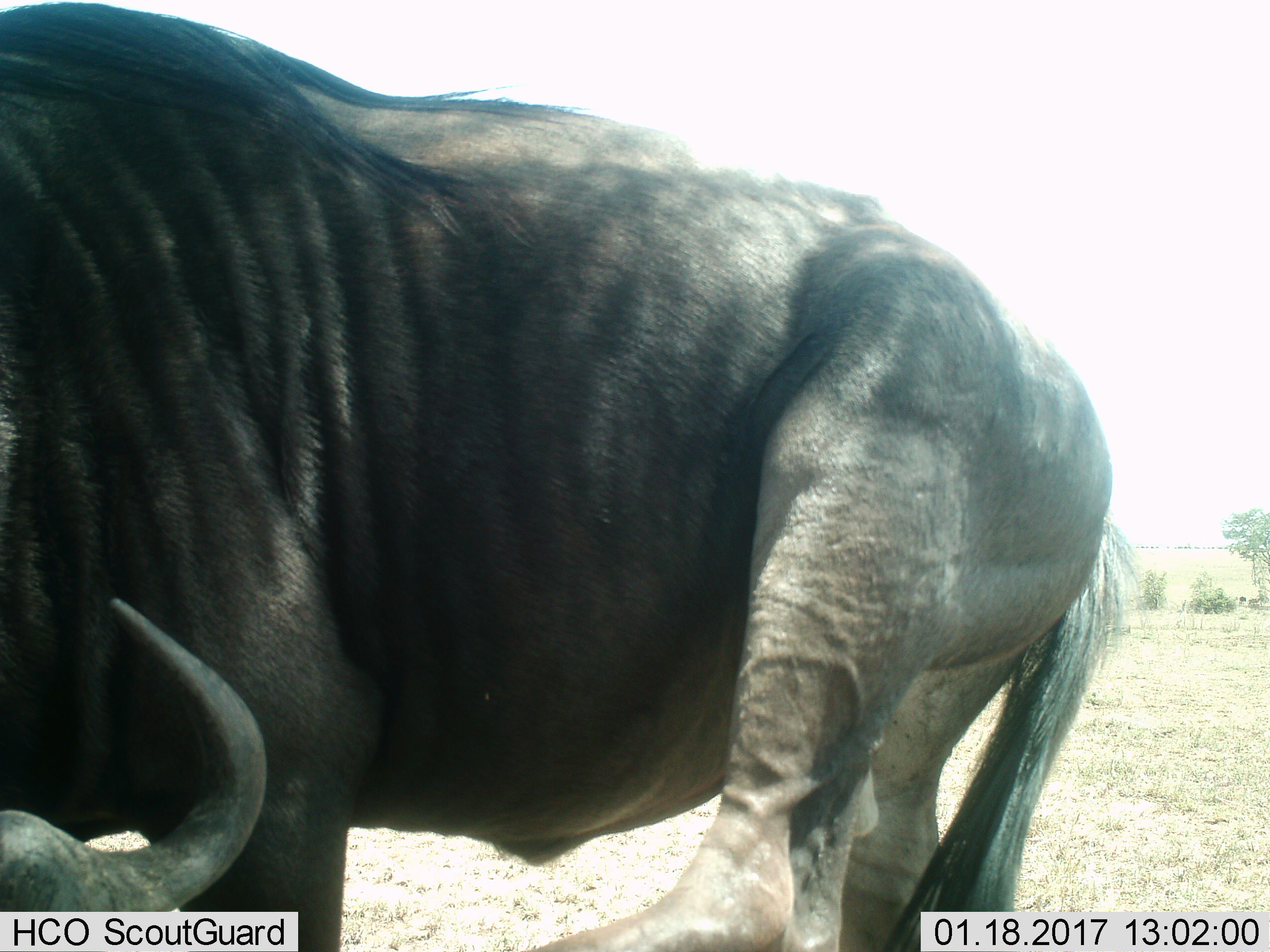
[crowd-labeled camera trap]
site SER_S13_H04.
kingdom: Animalia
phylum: Chordata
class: Mammalia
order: Artiodactyla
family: Bovidae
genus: Connochaetes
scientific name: Connochaetes taurinus taurinus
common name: blue wildebeest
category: wildebeestblue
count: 1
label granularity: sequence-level